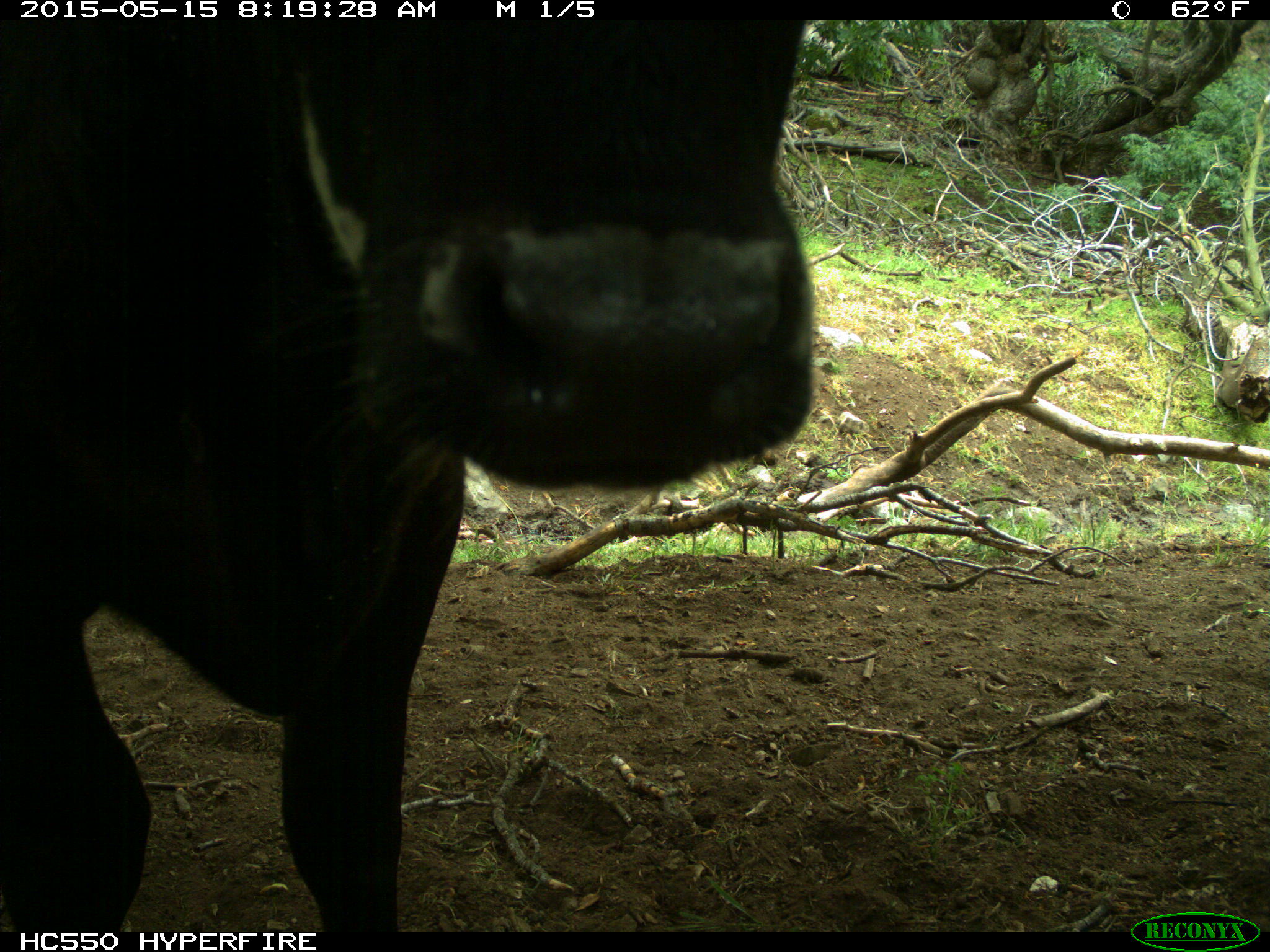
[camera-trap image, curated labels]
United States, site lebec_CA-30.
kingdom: Animalia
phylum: Chordata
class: Mammalia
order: Artiodactyla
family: Bovidae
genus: Bos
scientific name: Bos taurus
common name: domestic cow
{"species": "Bos taurus (domestic cow)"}